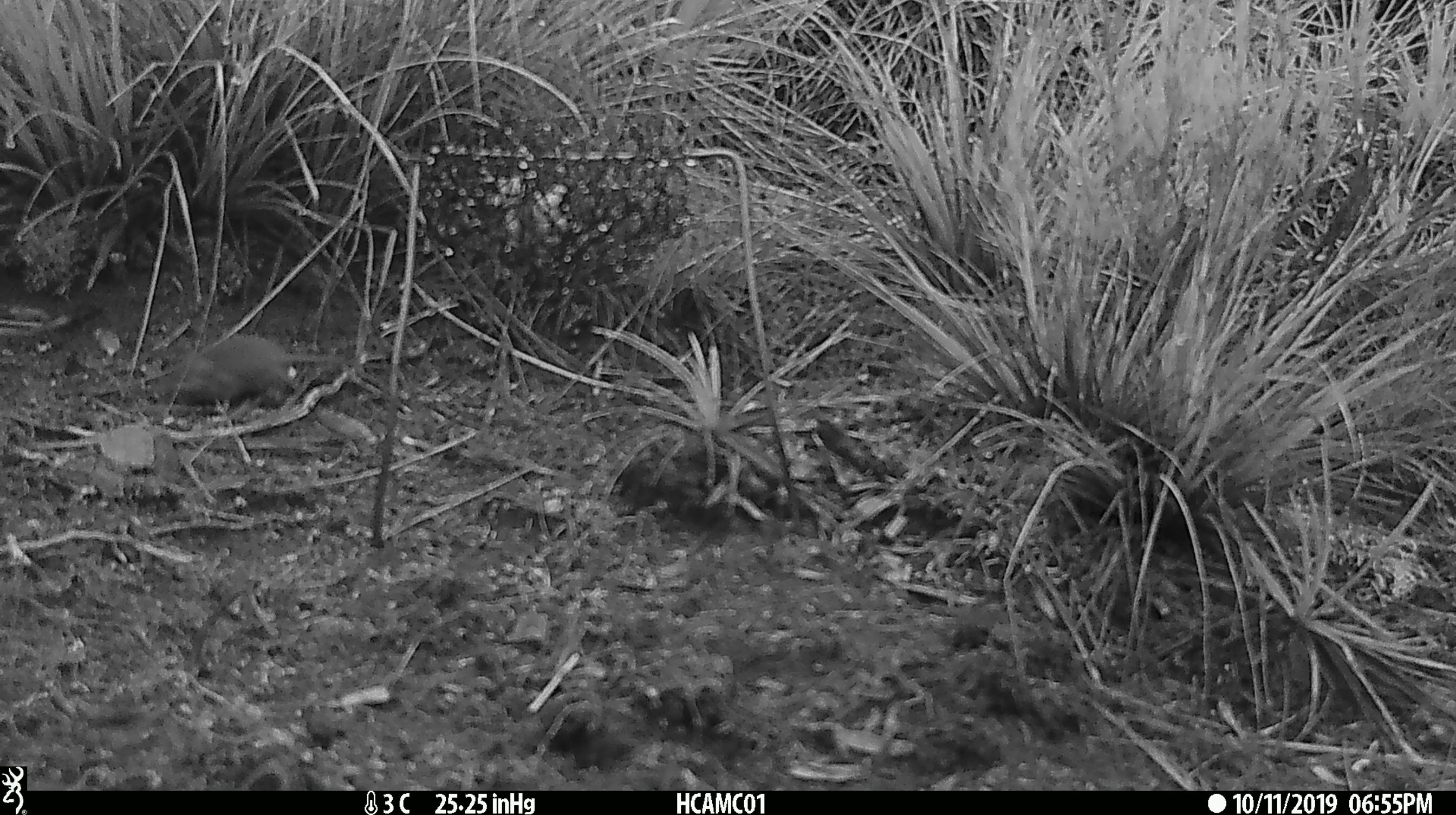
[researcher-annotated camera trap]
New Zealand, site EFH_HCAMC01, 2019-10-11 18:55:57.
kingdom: Animalia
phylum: Chordata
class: Mammalia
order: Rodentia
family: Muridae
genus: Mus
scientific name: Mus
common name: mouse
Mouse (Mus).